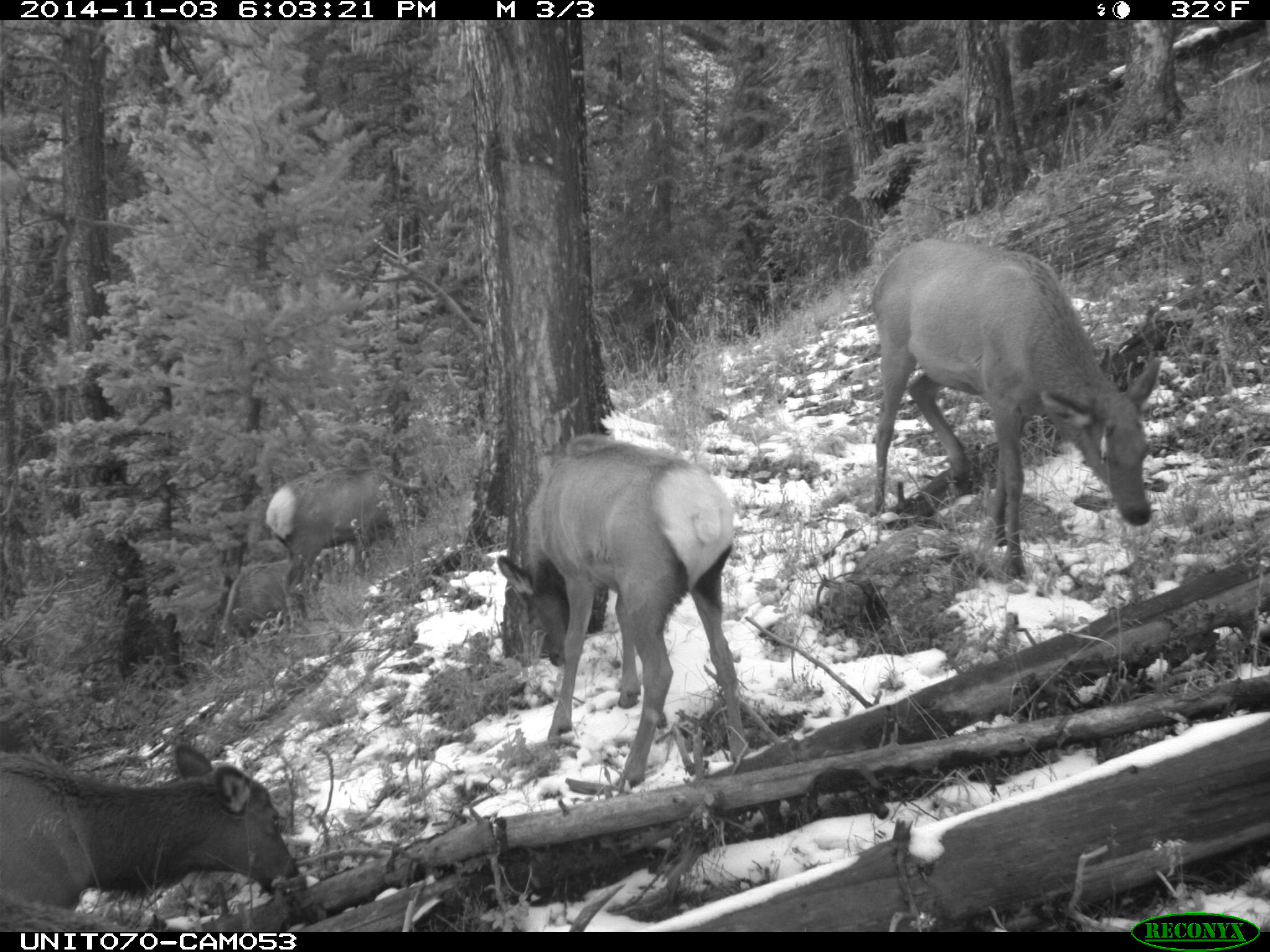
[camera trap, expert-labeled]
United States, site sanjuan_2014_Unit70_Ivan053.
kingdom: Animalia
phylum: Chordata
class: Mammalia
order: Artiodactyla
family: Cervidae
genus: Cervus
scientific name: Cervus elaphus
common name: red deer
Cervus elaphus (red deer).